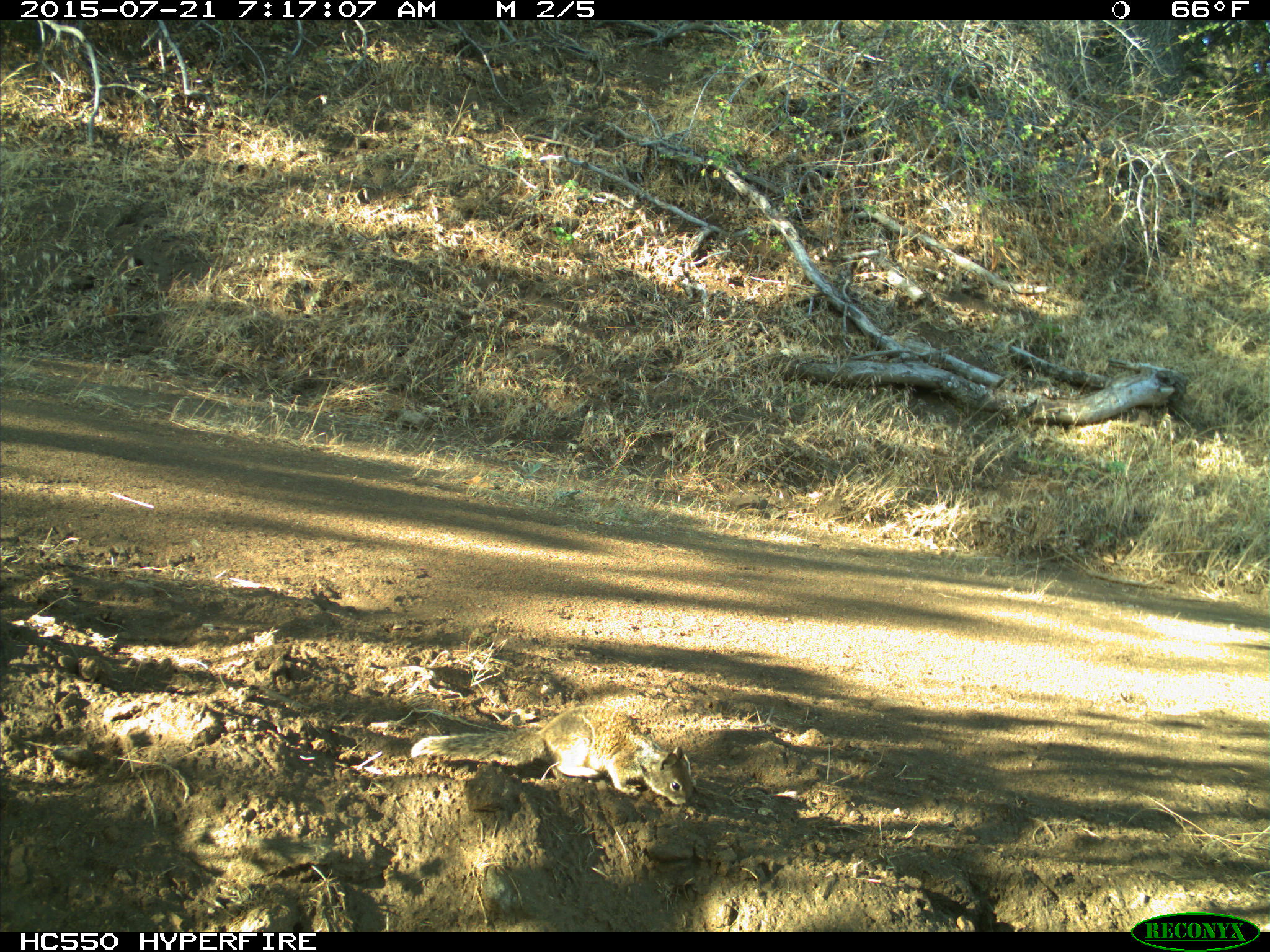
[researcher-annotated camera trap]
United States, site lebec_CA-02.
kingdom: Animalia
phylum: Chordata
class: Mammalia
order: Rodentia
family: Sciuridae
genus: Otospermophilus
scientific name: Otospermophilus beecheyi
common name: california ground squirrel